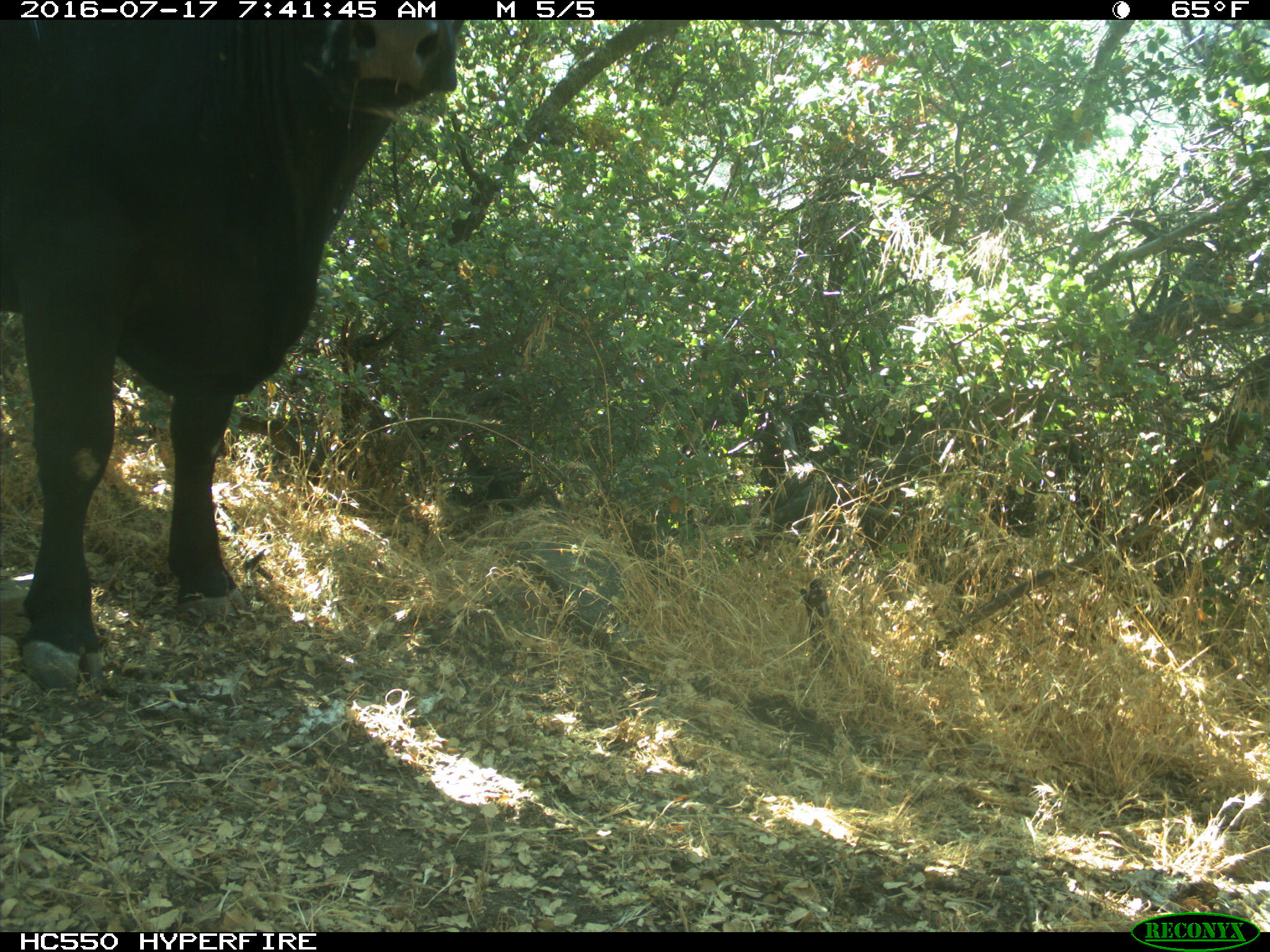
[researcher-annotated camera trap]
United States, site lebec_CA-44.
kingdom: Animalia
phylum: Chordata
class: Mammalia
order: Artiodactyla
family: Bovidae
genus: Bos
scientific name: Bos taurus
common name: domestic cow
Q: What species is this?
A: Bos taurus (domestic cow).